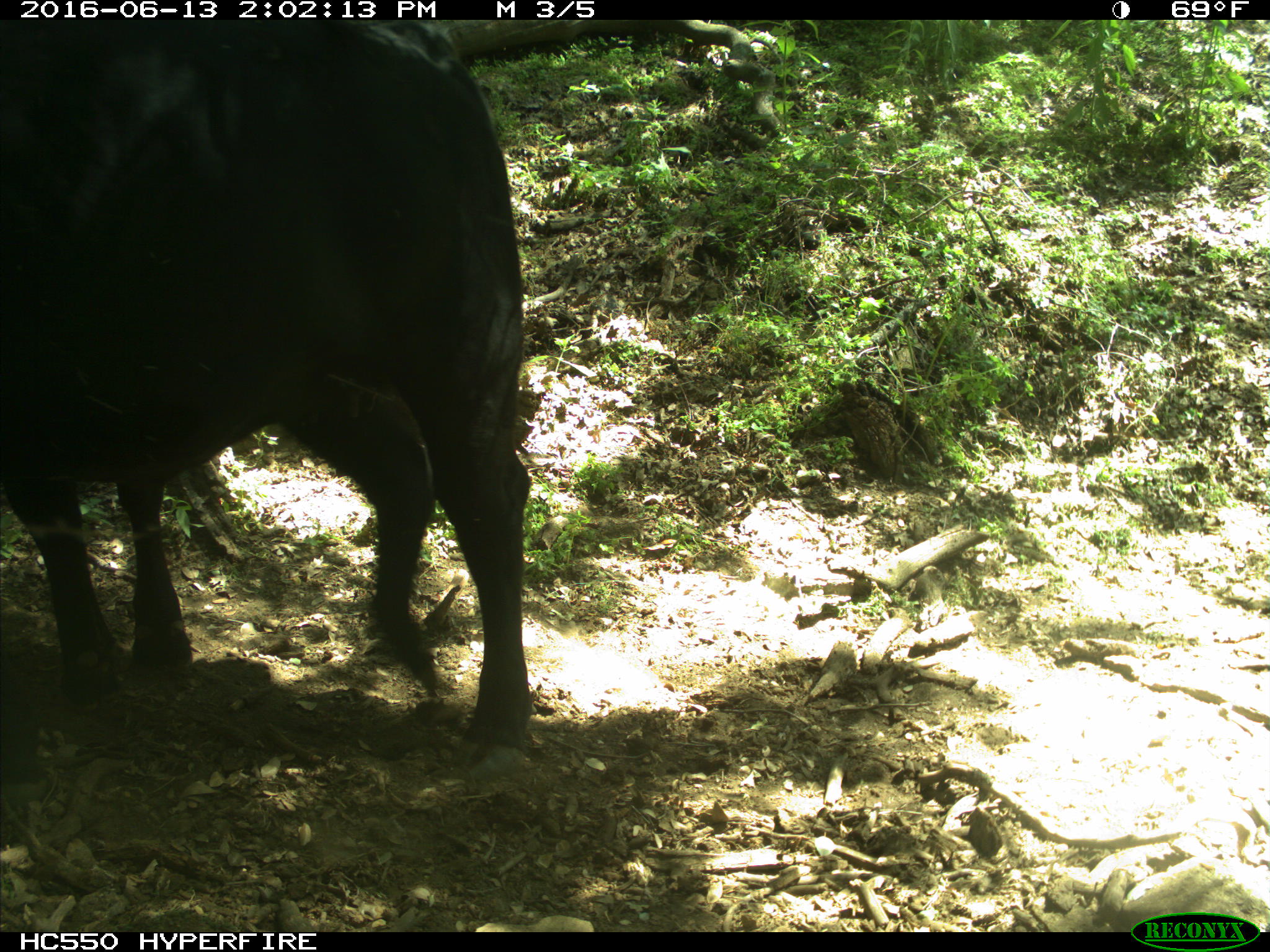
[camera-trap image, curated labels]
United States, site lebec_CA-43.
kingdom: Animalia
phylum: Chordata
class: Mammalia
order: Artiodactyla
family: Bovidae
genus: Bos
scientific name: Bos taurus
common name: domestic cow